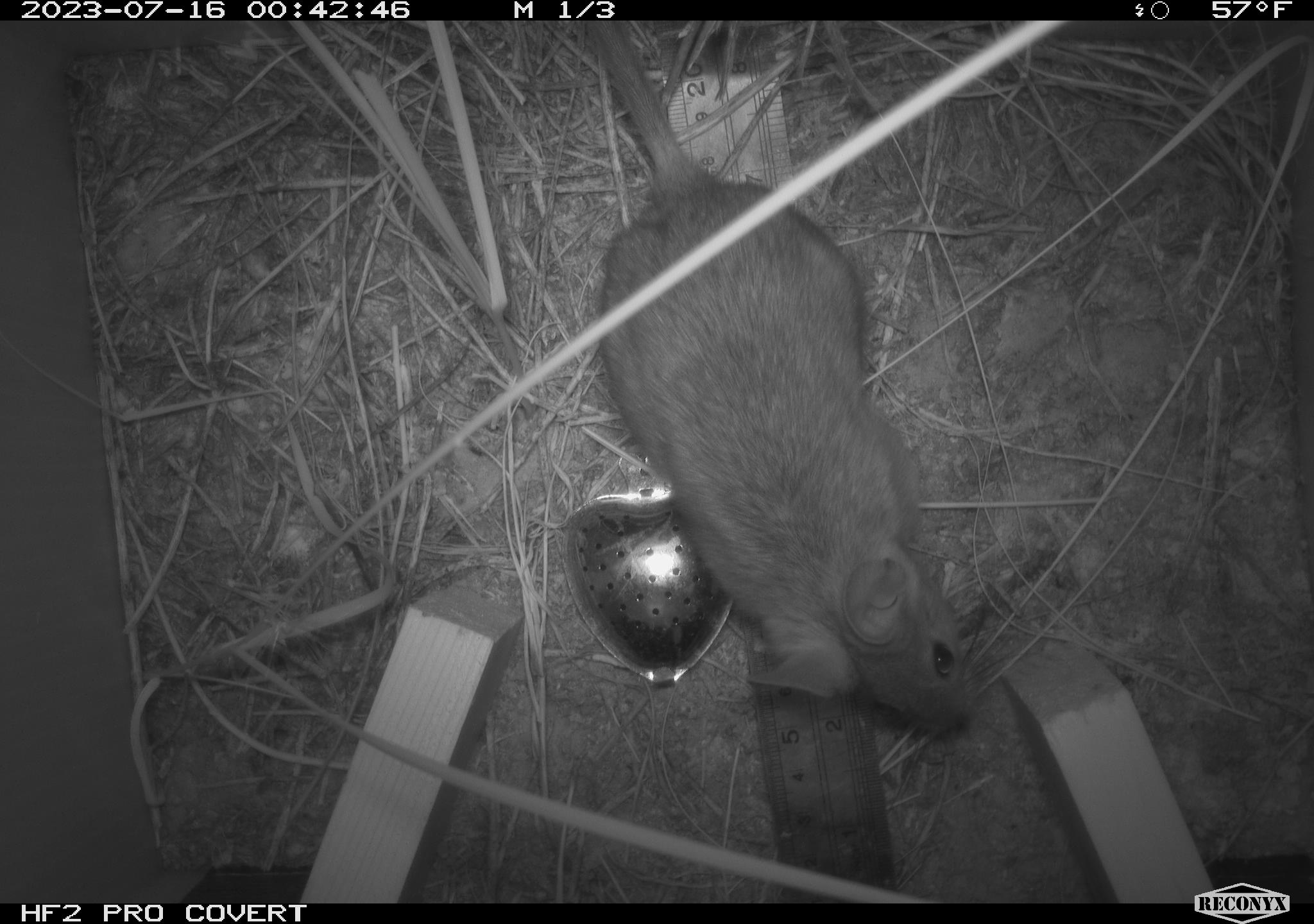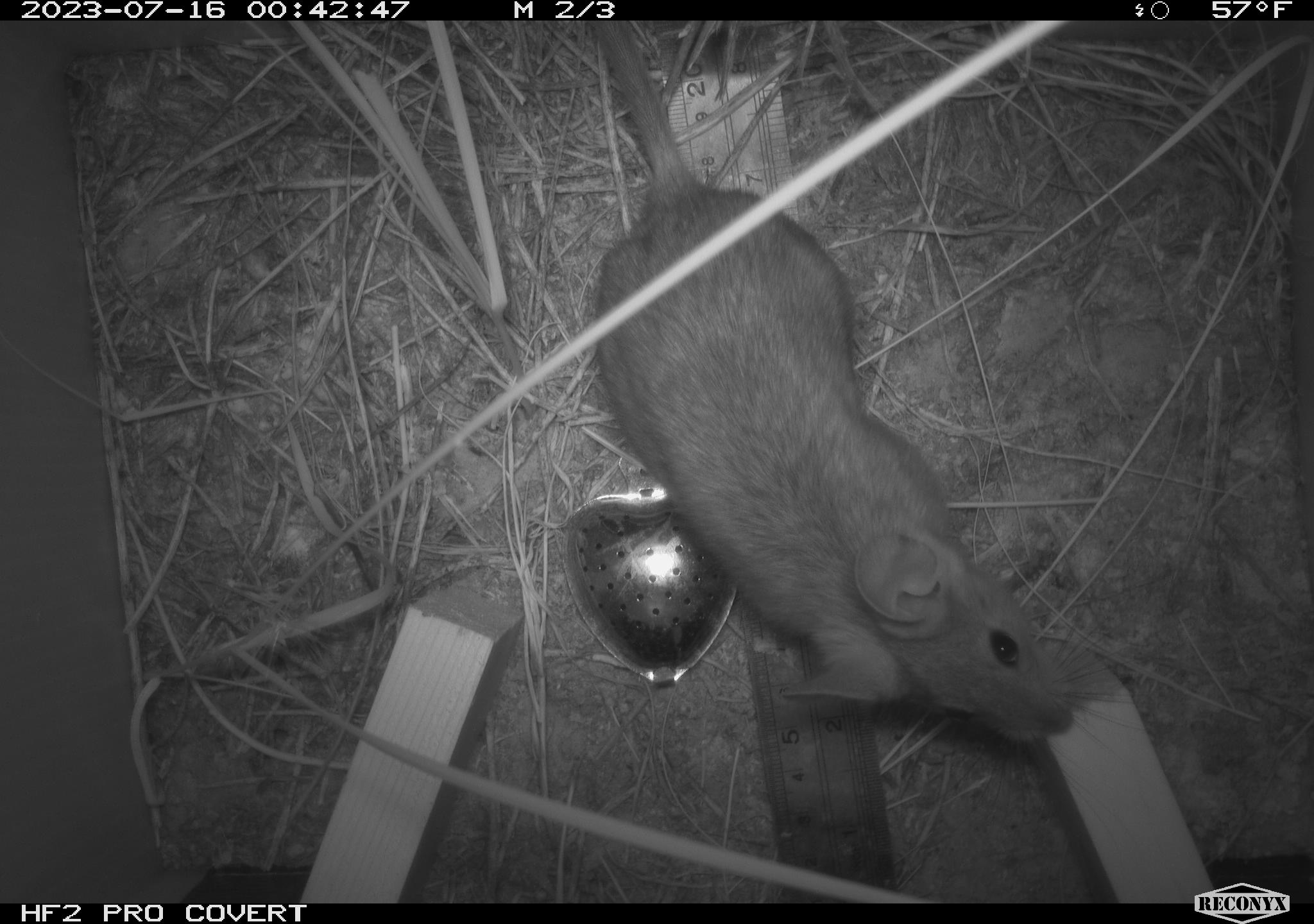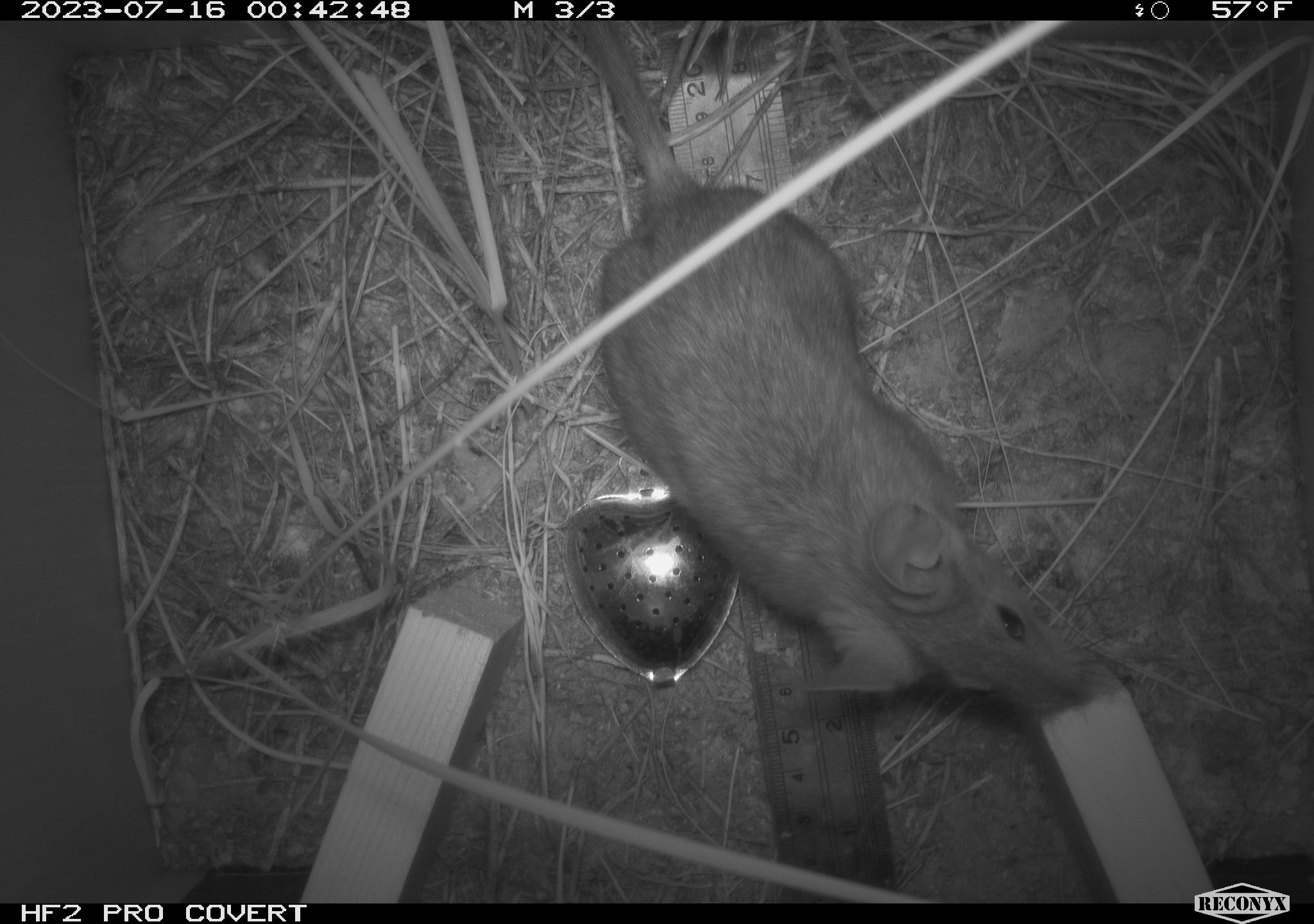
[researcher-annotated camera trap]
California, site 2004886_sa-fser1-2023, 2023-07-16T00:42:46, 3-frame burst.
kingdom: Animalia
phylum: Chordata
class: Mammalia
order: Rodentia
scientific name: Rodentia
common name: mouse species